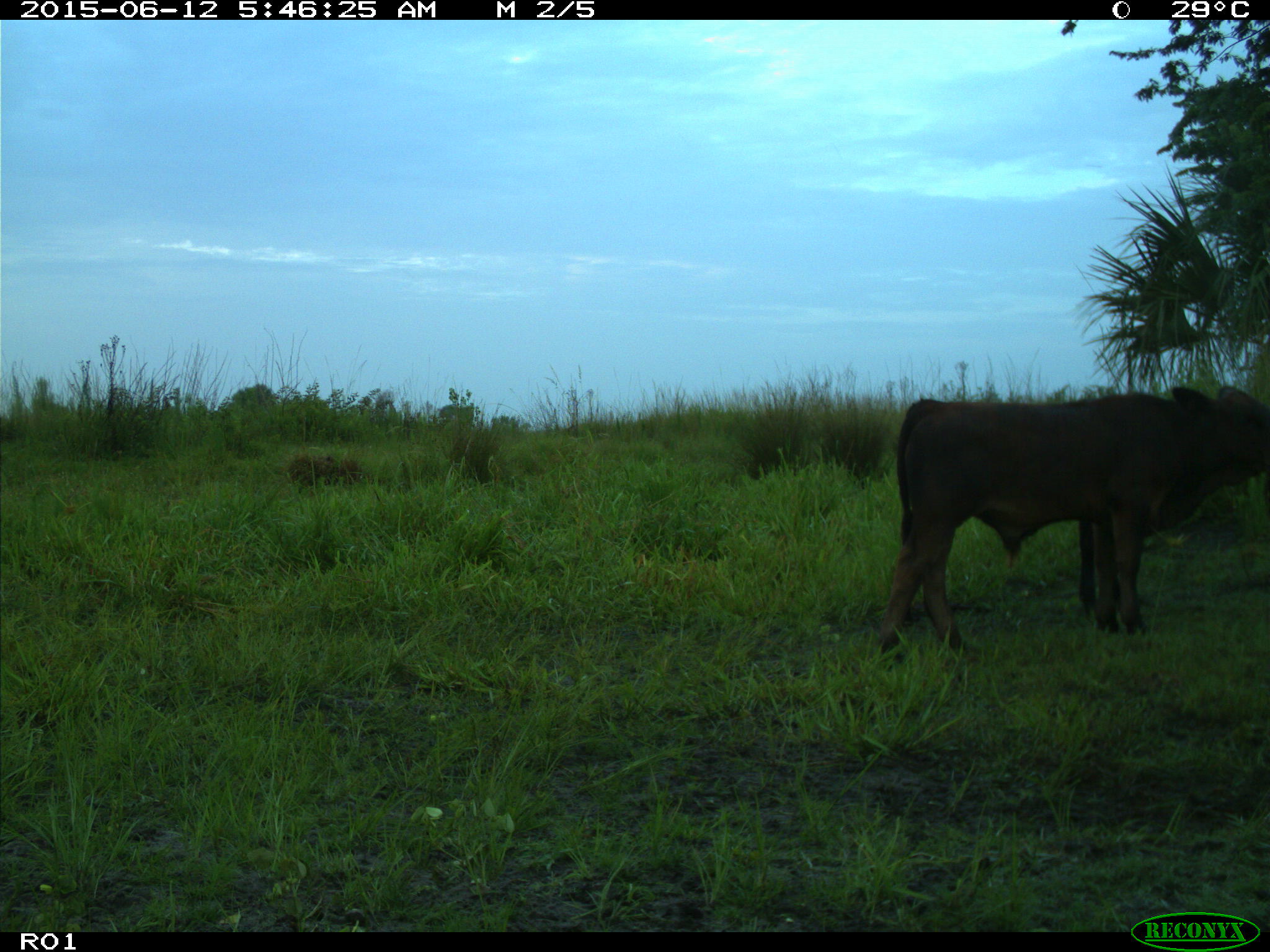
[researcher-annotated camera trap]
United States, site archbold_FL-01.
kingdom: Animalia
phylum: Chordata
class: Mammalia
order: Artiodactyla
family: Bovidae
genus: Bos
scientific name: Bos taurus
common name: domestic cow